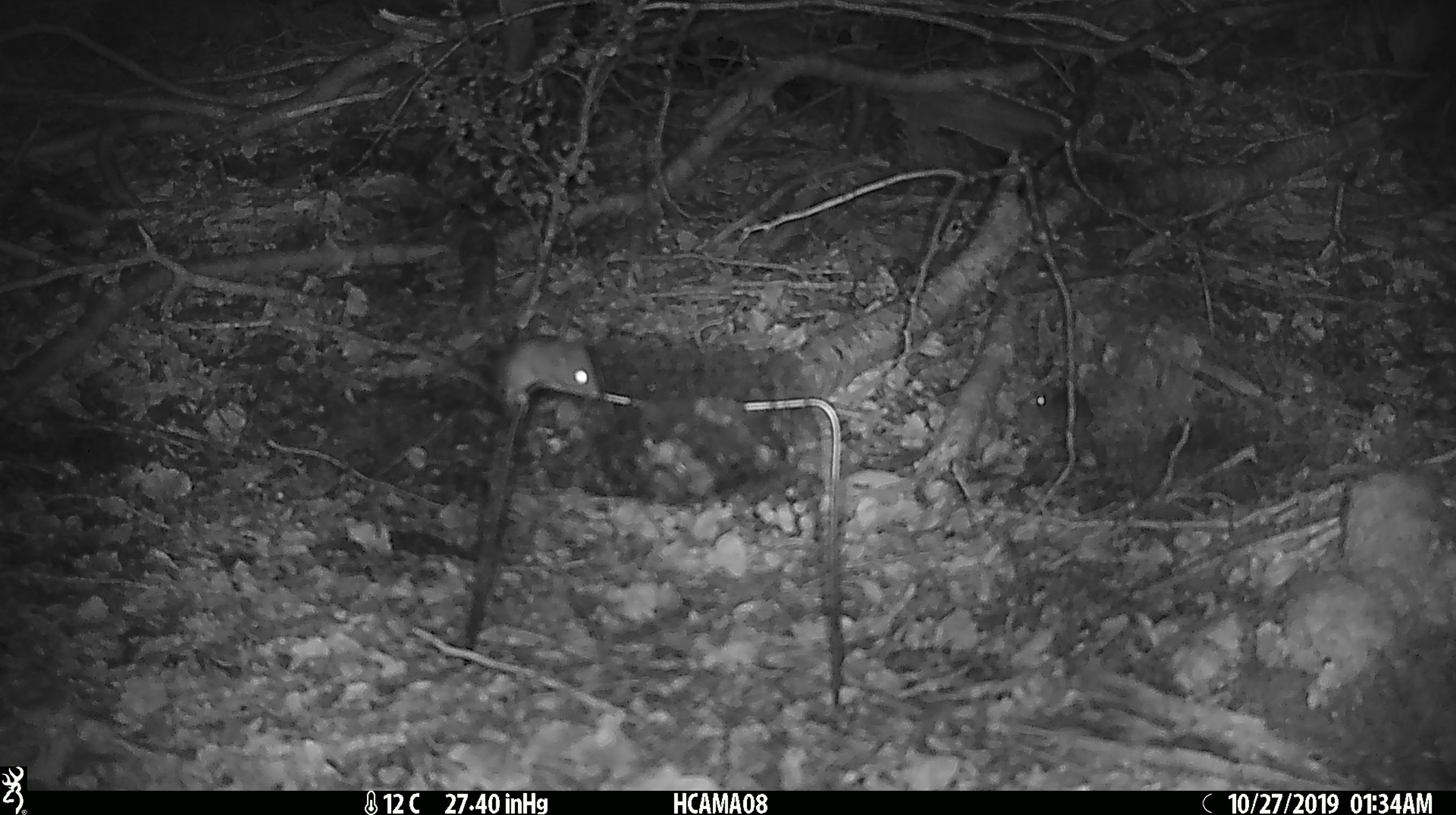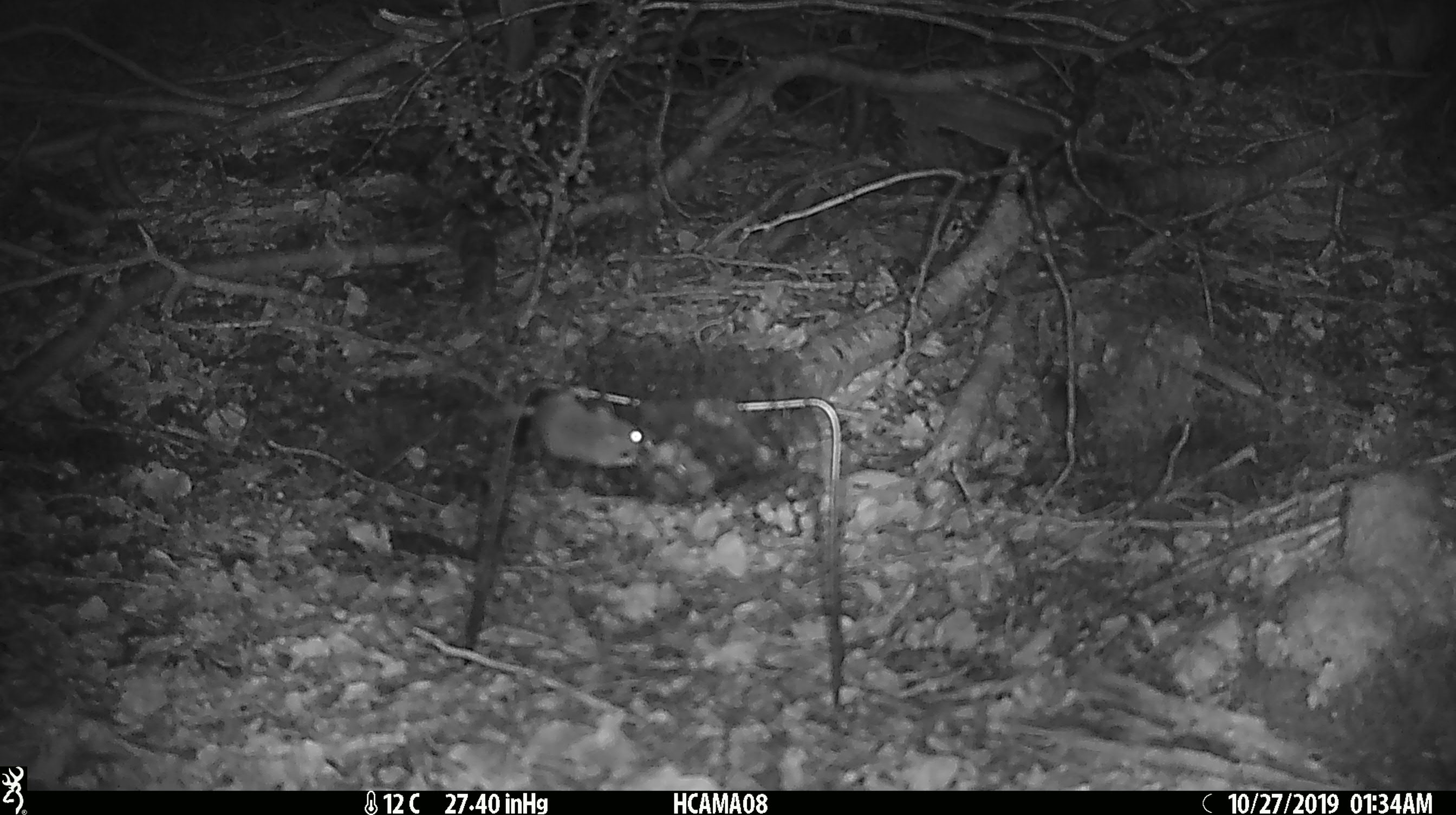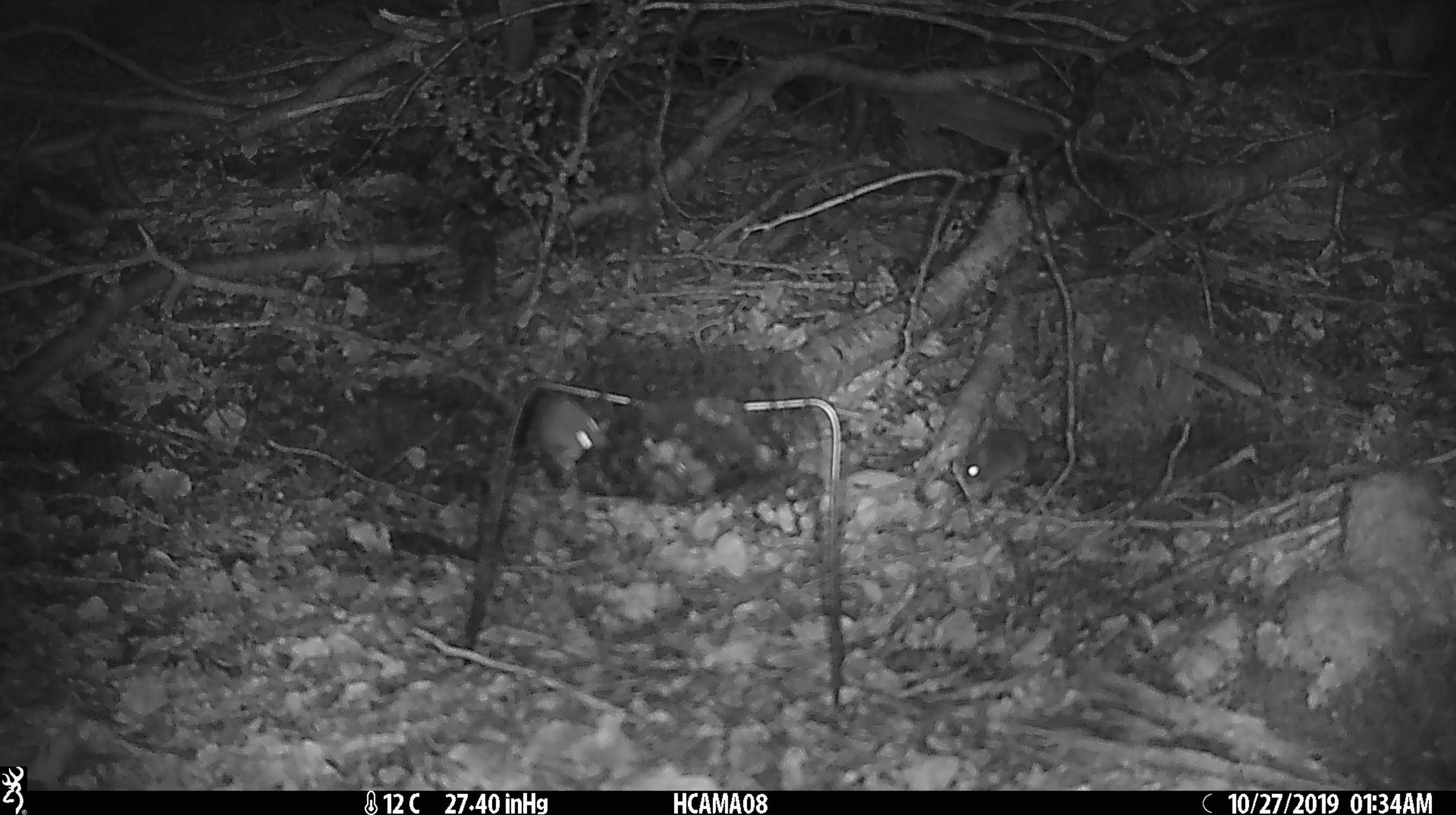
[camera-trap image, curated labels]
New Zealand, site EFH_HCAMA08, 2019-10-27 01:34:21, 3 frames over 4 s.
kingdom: Animalia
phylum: Chordata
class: Mammalia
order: Rodentia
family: Muridae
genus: Mus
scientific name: Mus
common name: mouse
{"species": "mouse (Mus)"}